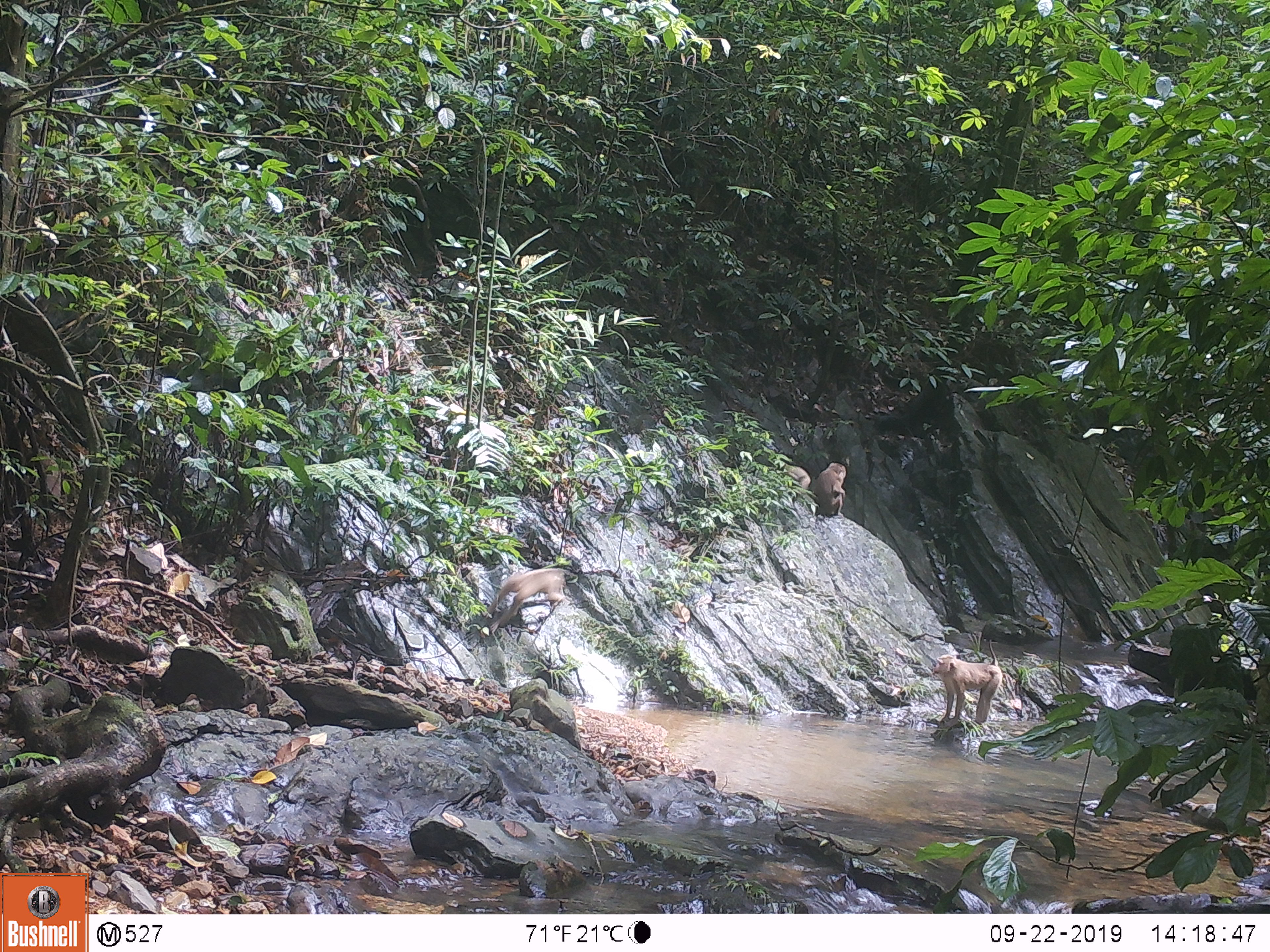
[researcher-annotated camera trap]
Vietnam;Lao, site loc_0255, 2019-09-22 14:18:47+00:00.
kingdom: Animalia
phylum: Chordata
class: Mammalia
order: Primates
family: Cercopithecidae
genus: Macaca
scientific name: Macaca nemestrina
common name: pig-tailed macaque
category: pig tailed macaque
Pig tailed macaque (pig-tailed macaque) (Macaca nemestrina). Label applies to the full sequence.